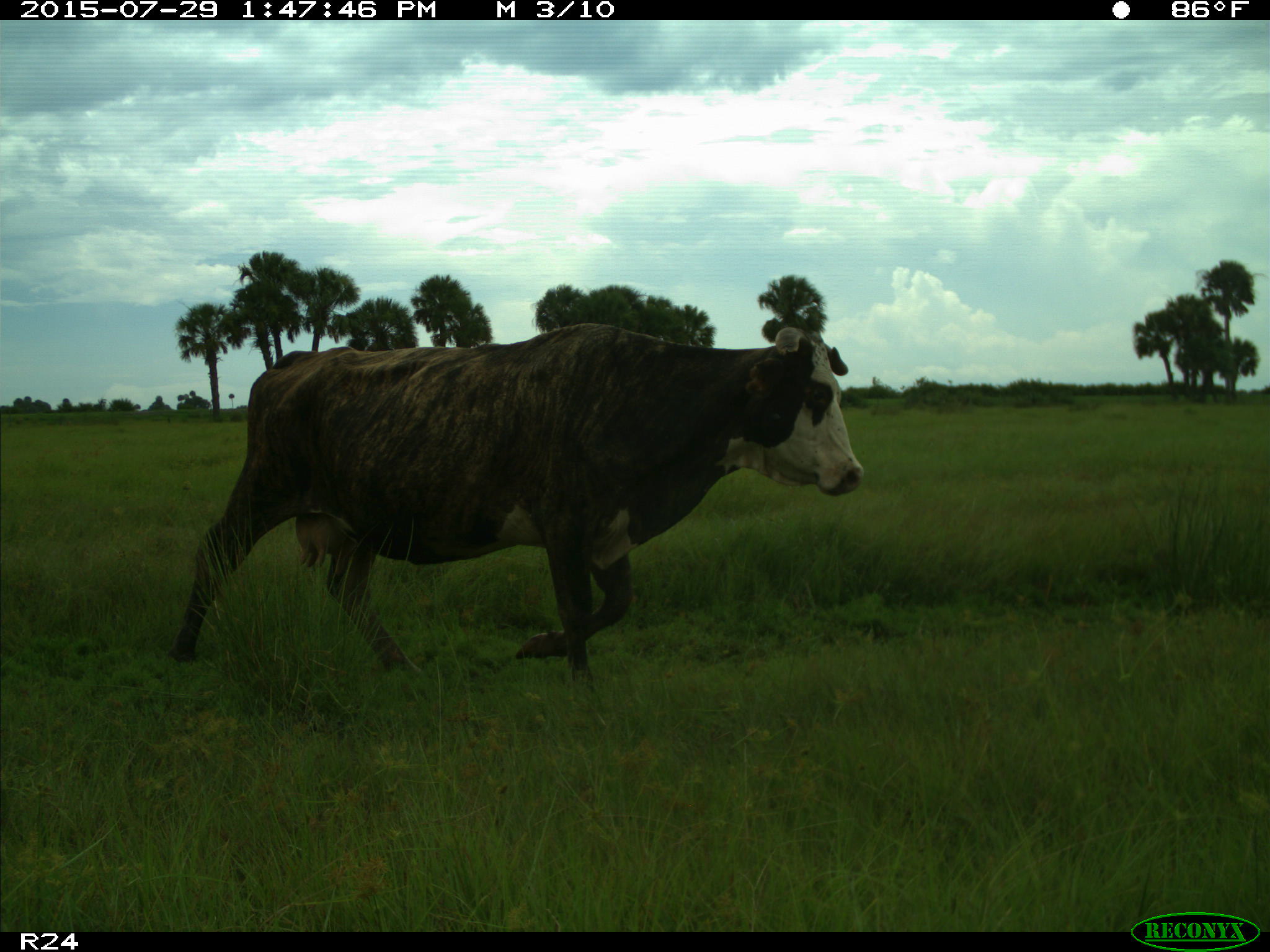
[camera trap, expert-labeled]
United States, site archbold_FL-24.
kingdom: Animalia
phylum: Chordata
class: Mammalia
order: Artiodactyla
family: Bovidae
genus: Bos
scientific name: Bos taurus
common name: domestic cow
Bos taurus (domestic cow).